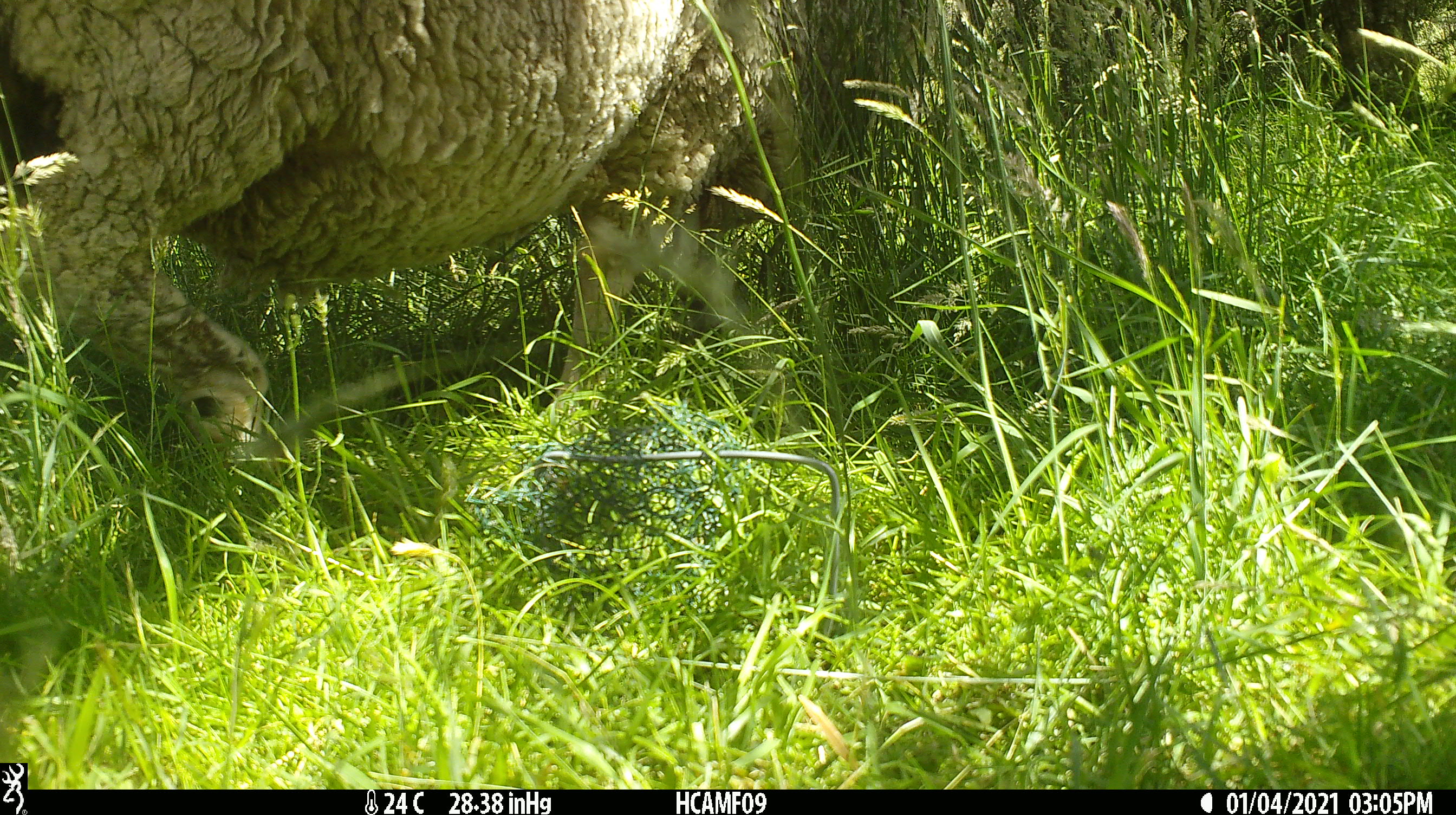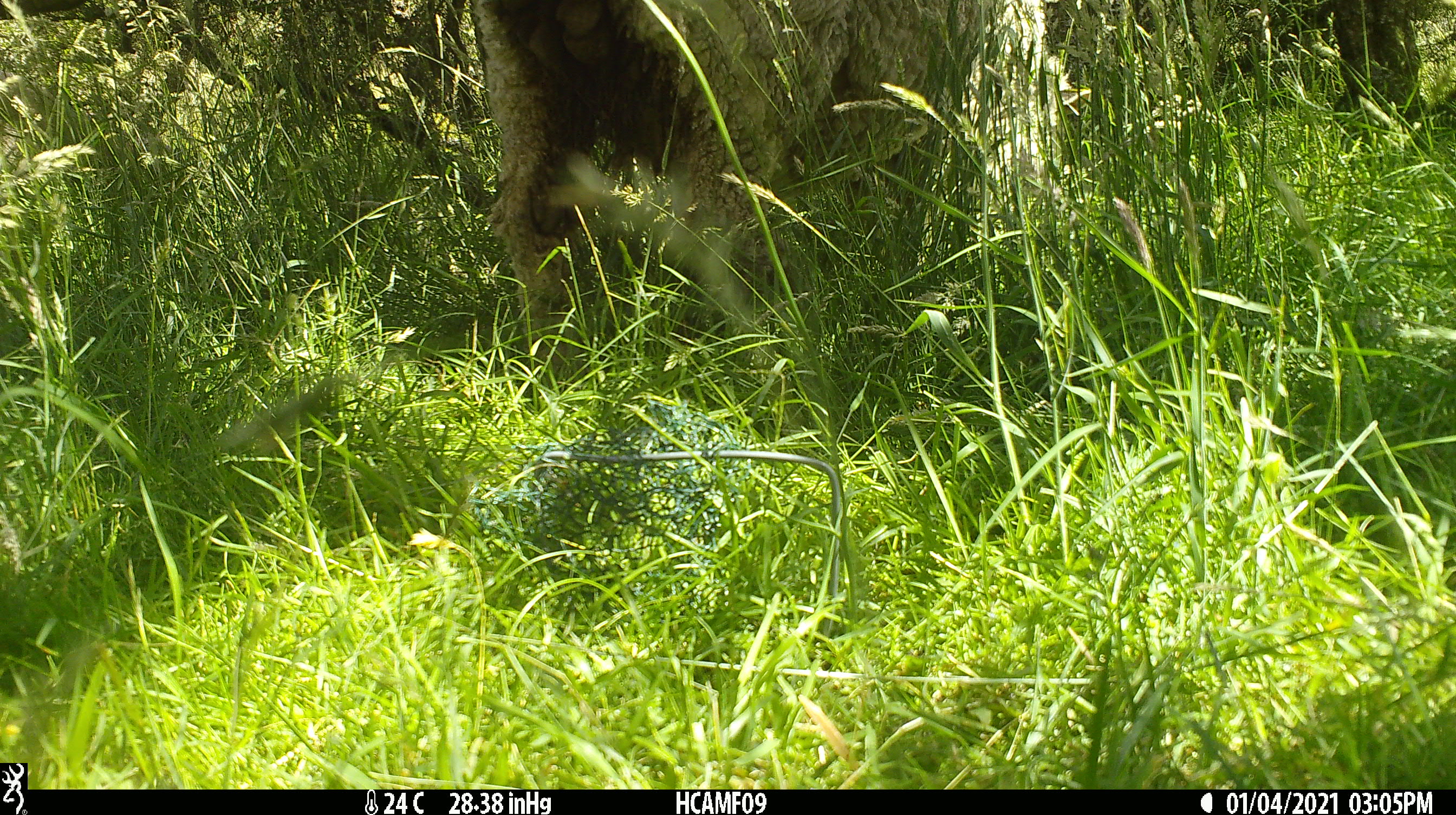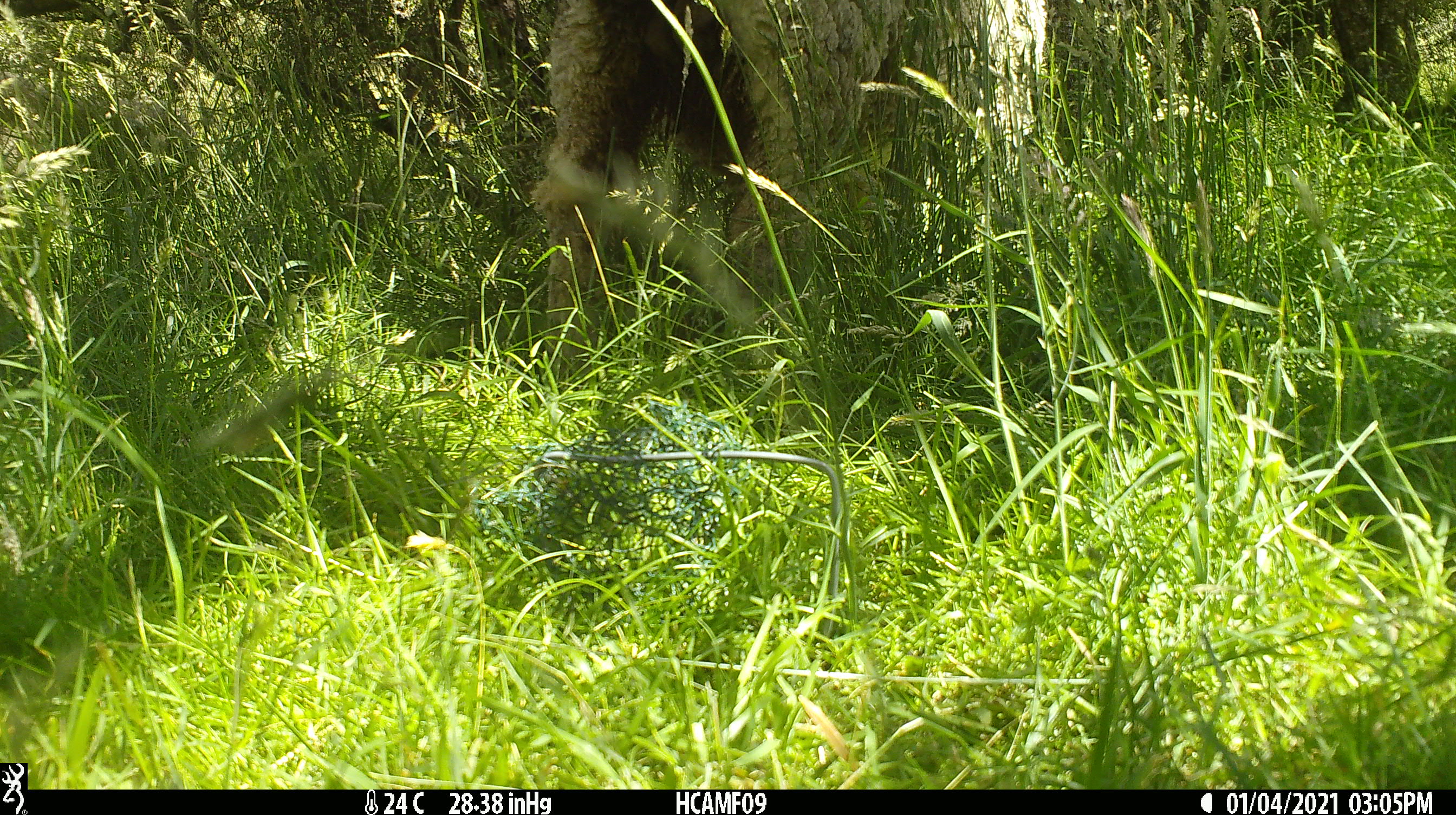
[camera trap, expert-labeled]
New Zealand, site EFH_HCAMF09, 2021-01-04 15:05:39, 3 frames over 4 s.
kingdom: Animalia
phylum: Chordata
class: Mammalia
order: Artiodactyla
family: Bovidae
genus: Ovis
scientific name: Ovis aries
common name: domestic sheep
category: sheep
Sheep (domestic sheep) (Ovis aries).